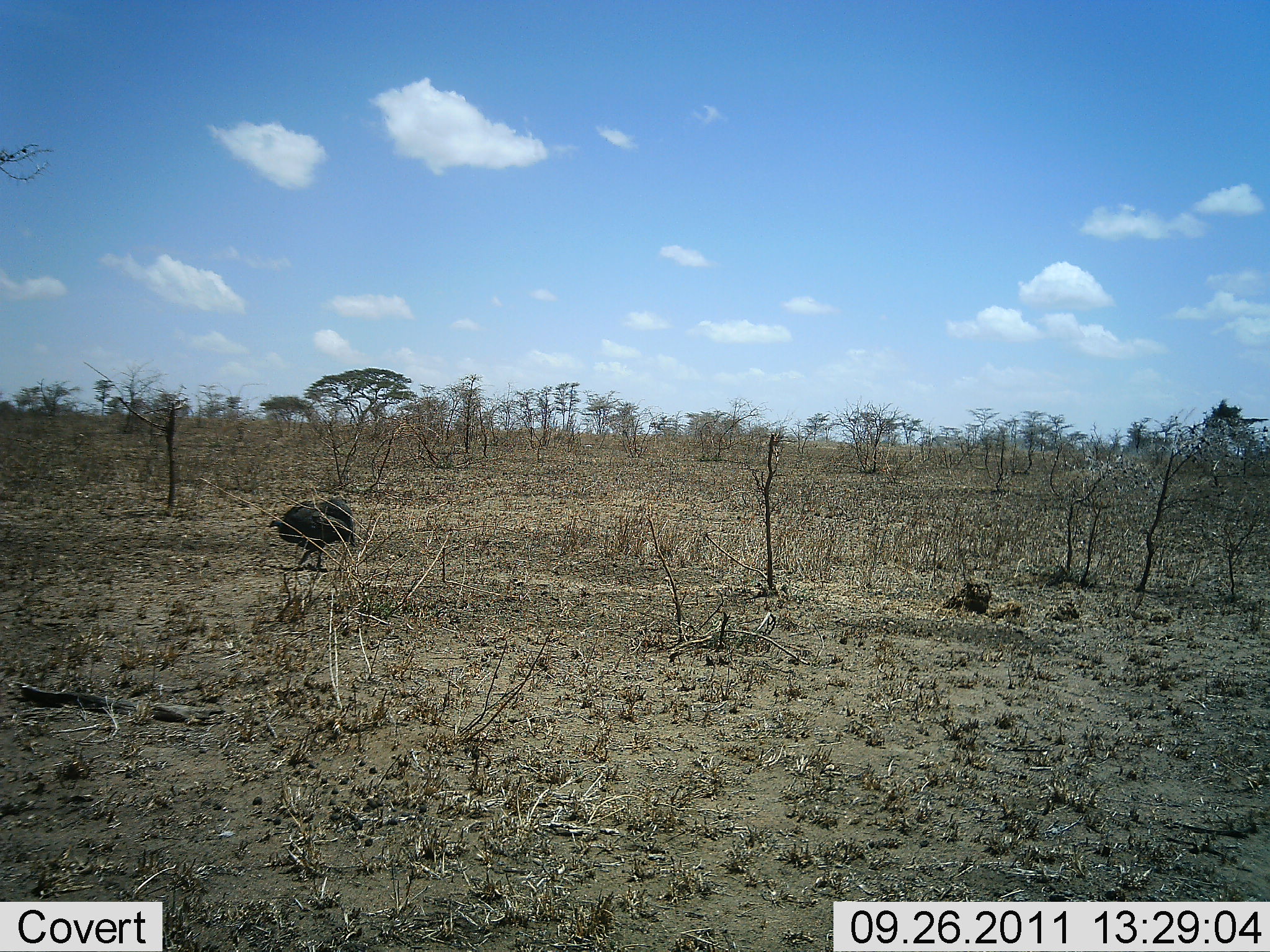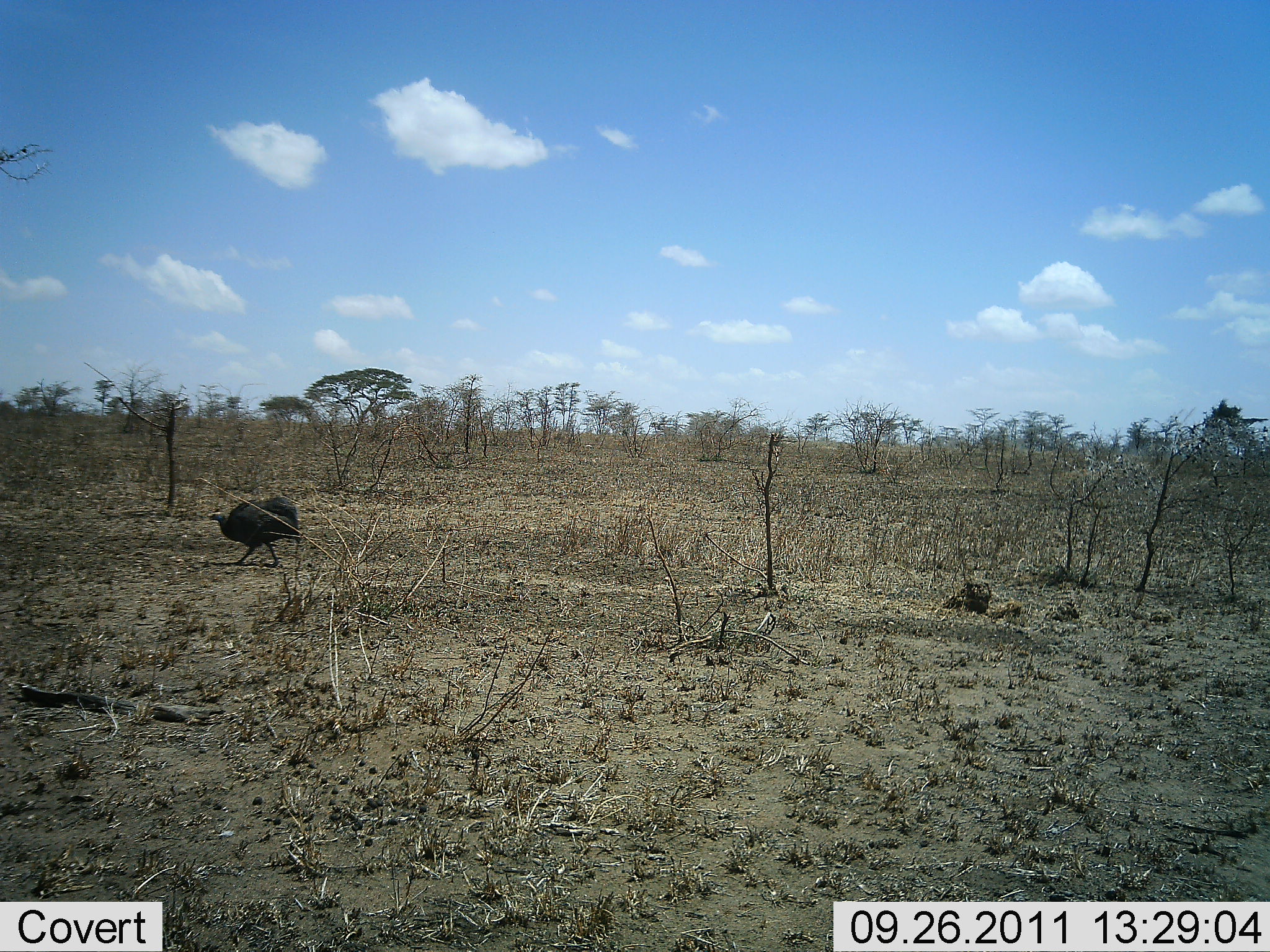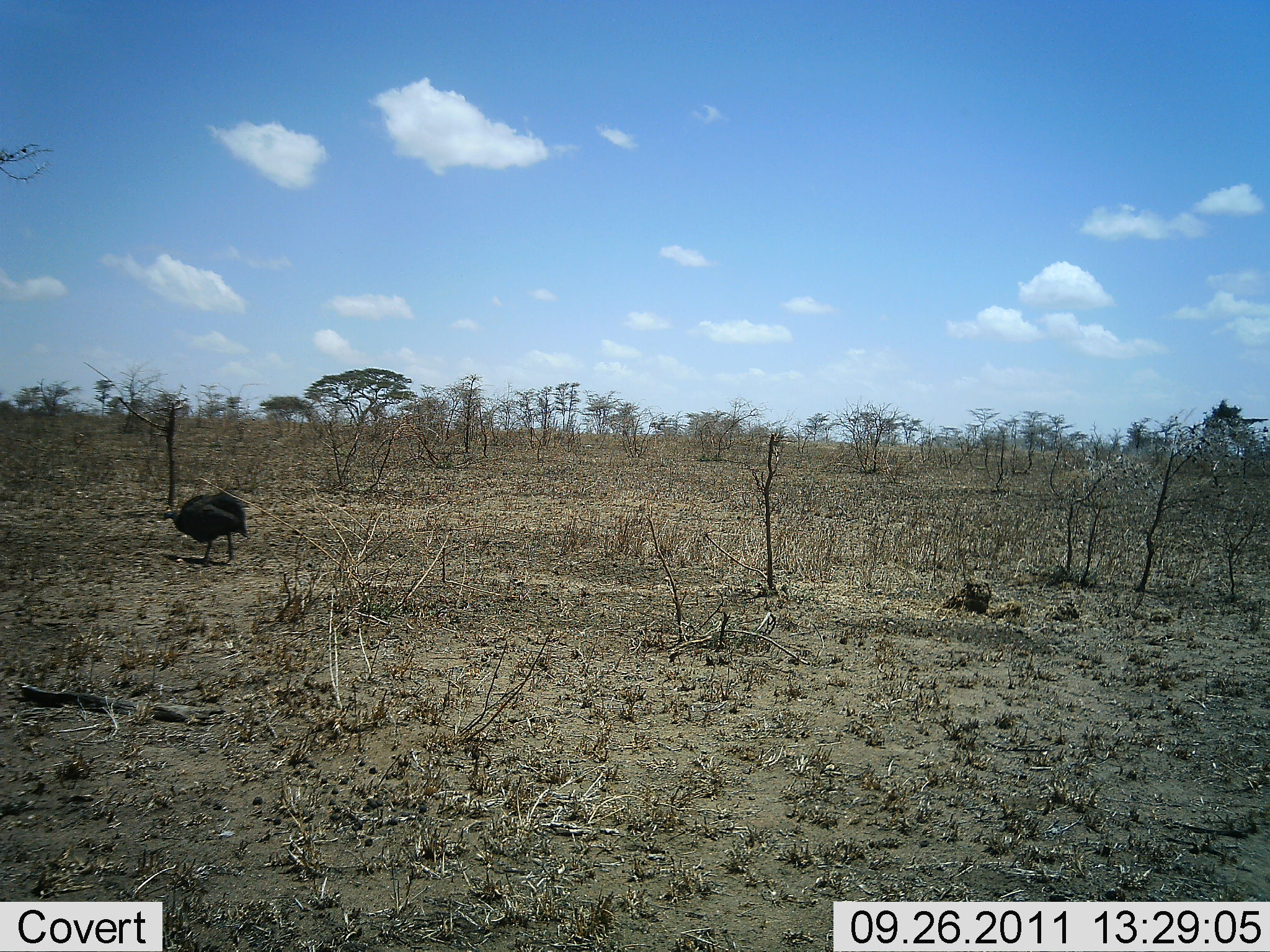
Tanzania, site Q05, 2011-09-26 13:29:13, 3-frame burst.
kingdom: Animalia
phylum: Chordata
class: Aves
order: Galliformes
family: Numididae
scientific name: Numididae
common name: guinea fowl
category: guineafowl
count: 1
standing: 0%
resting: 0%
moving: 100%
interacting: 0%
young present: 0%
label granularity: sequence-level